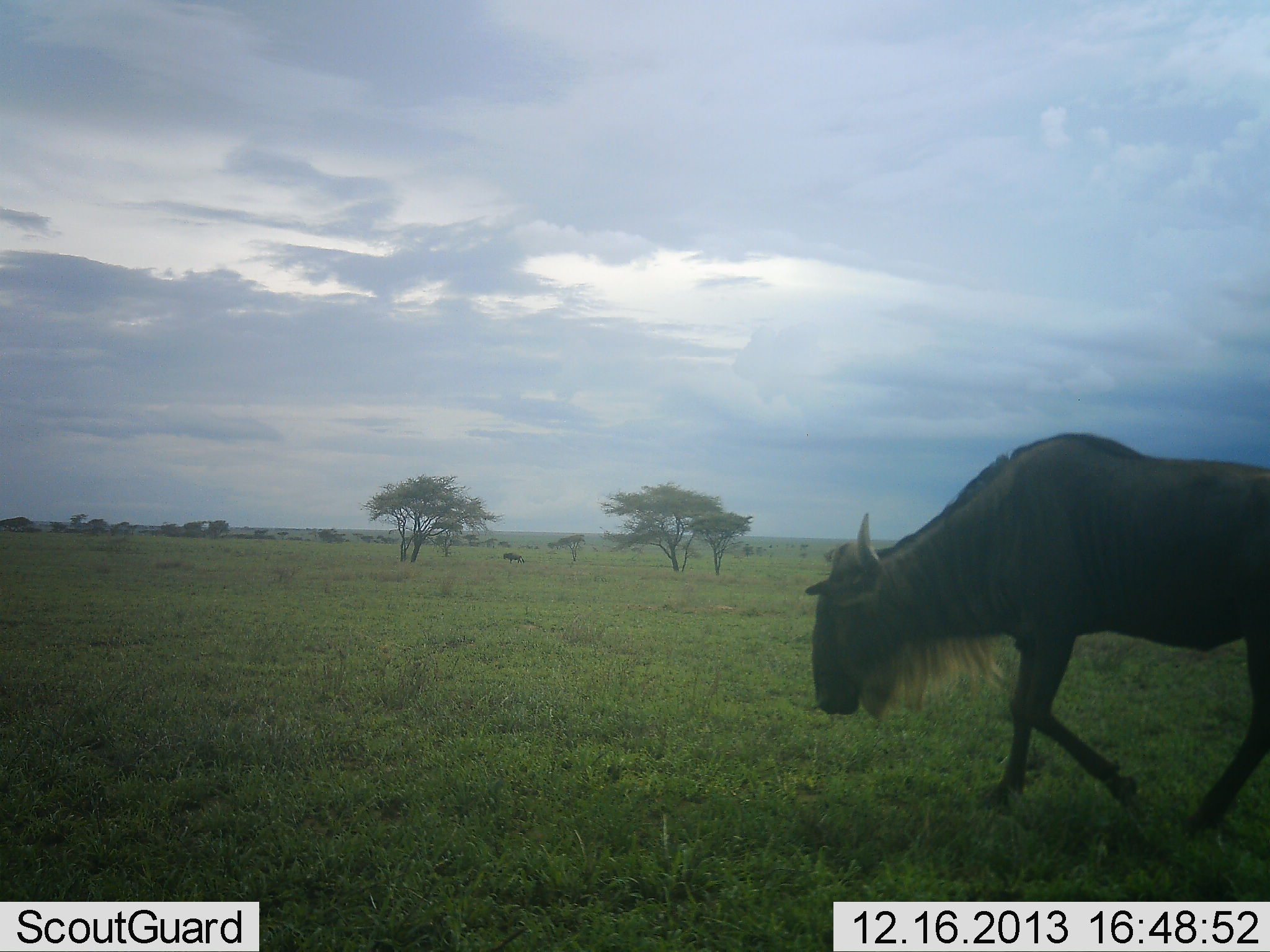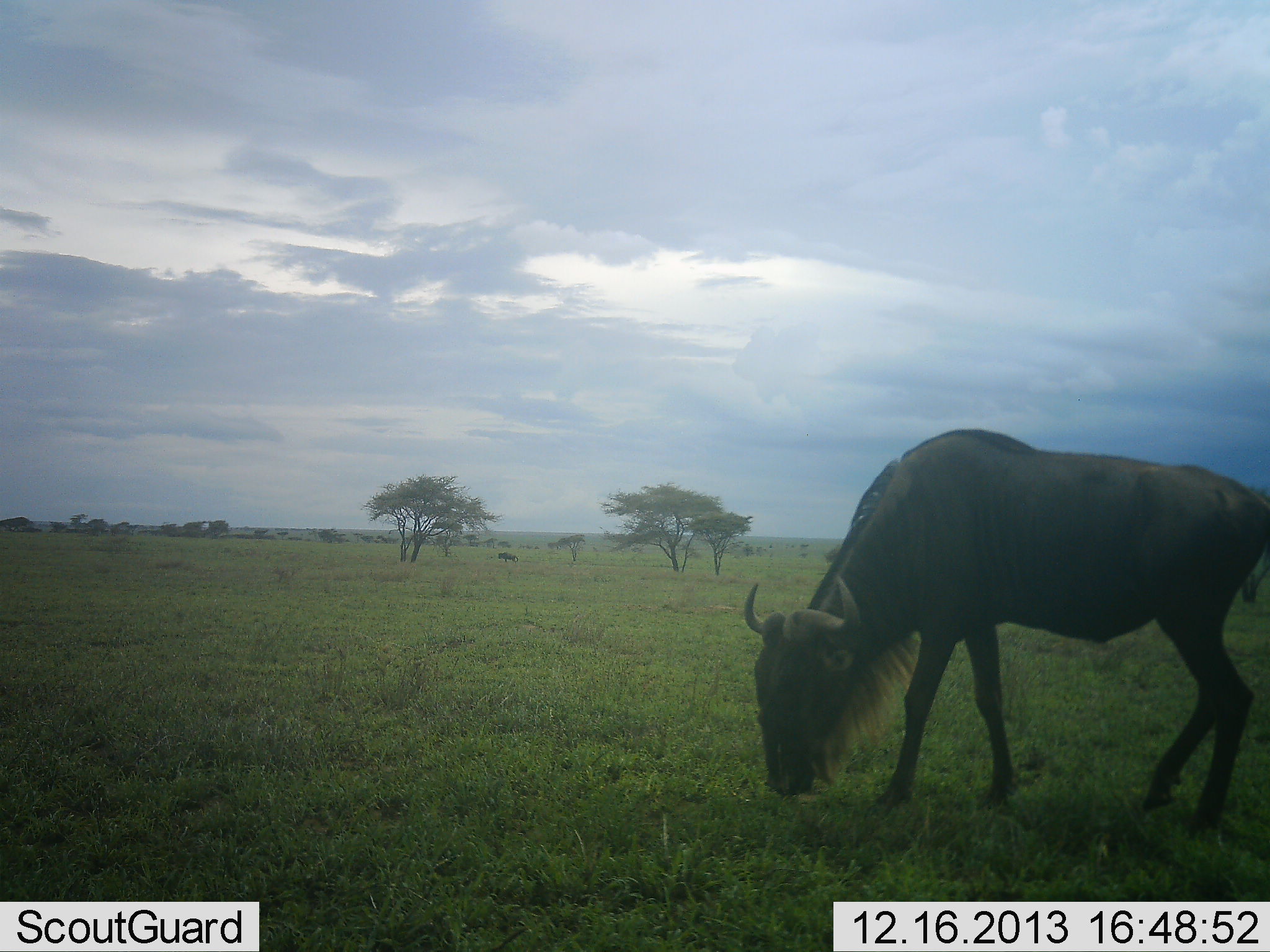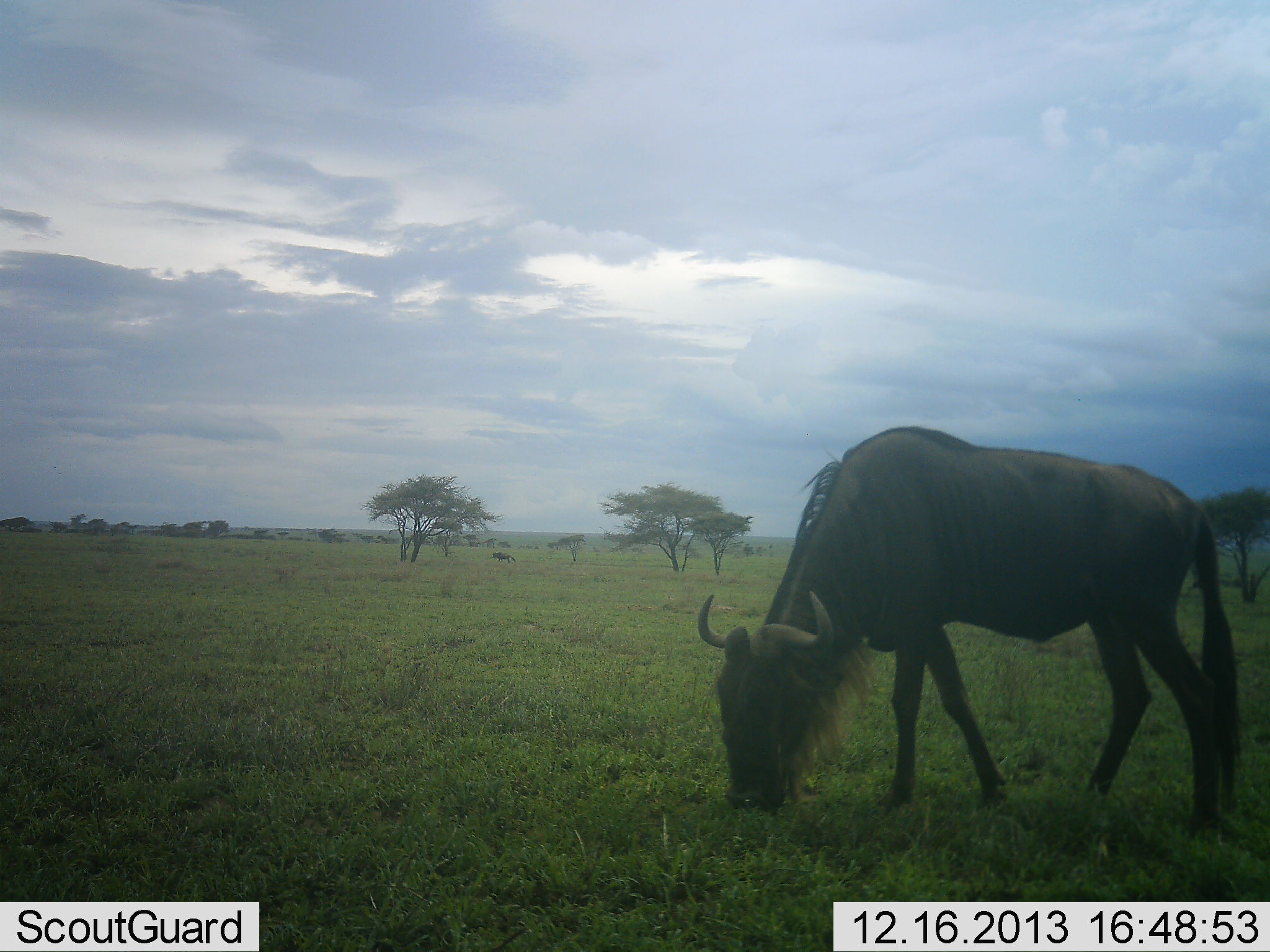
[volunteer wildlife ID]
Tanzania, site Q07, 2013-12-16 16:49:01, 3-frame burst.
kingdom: Animalia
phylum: Chordata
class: Mammalia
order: Artiodactyla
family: Bovidae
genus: Connochaetes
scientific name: Connochaetes taurinus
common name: blue wildebeest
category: wildebeest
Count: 1.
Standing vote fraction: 10%.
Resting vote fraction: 0%.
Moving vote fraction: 30%.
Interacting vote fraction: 0%.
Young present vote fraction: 0%.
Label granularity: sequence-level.